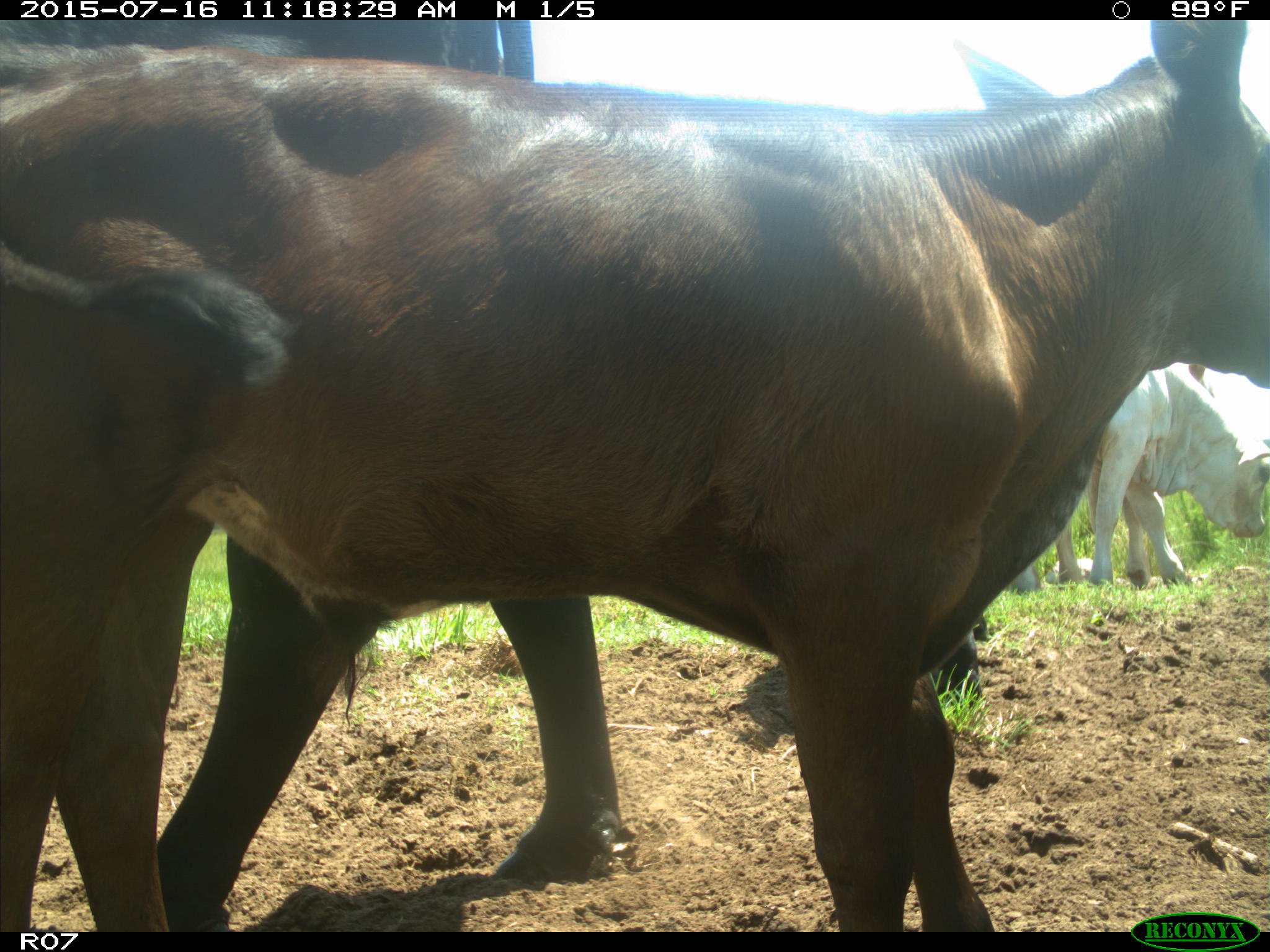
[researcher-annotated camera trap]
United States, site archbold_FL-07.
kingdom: Animalia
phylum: Chordata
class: Mammalia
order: Artiodactyla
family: Bovidae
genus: Bos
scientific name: Bos taurus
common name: domestic cow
Bos taurus (domestic cow).